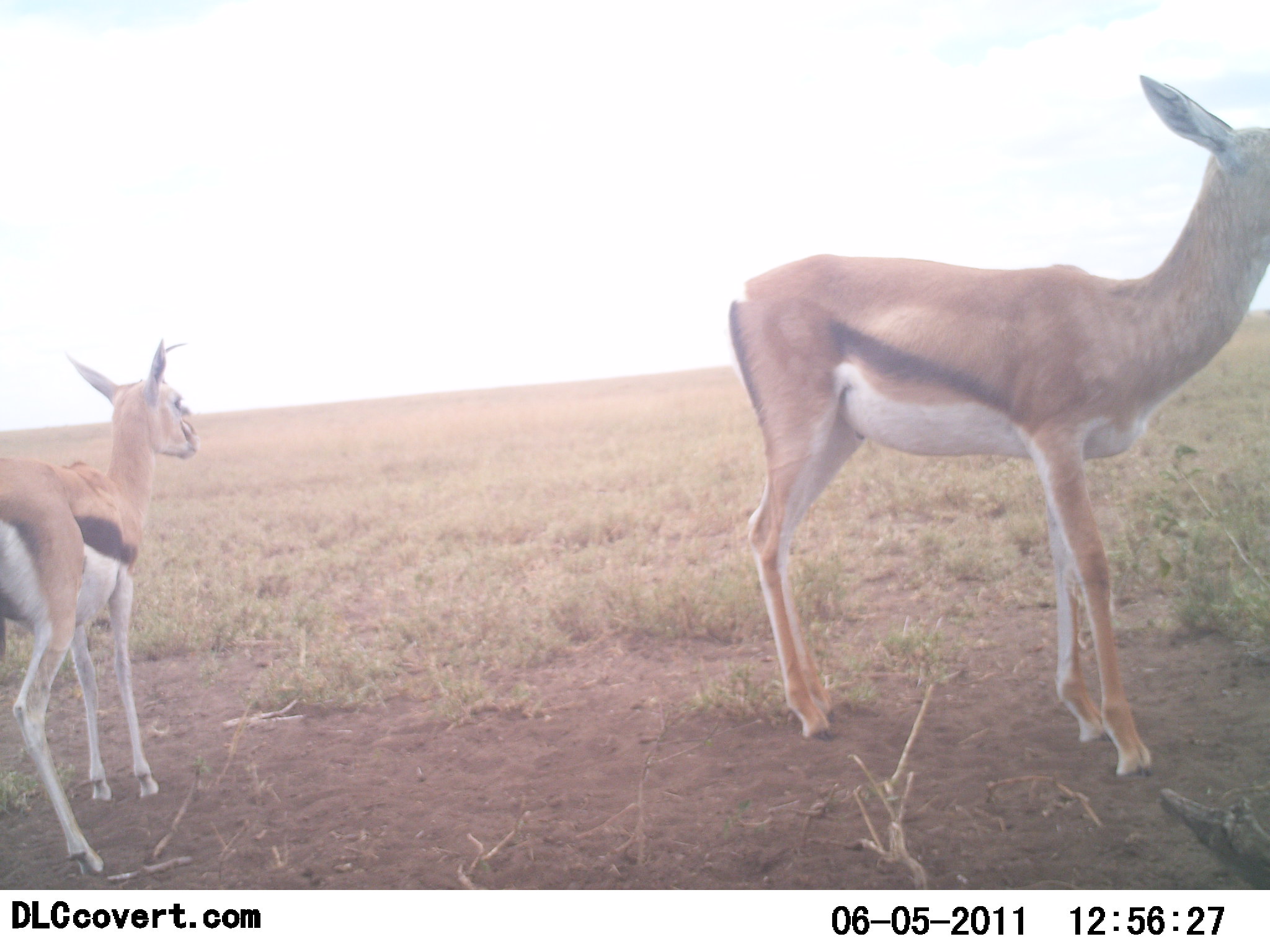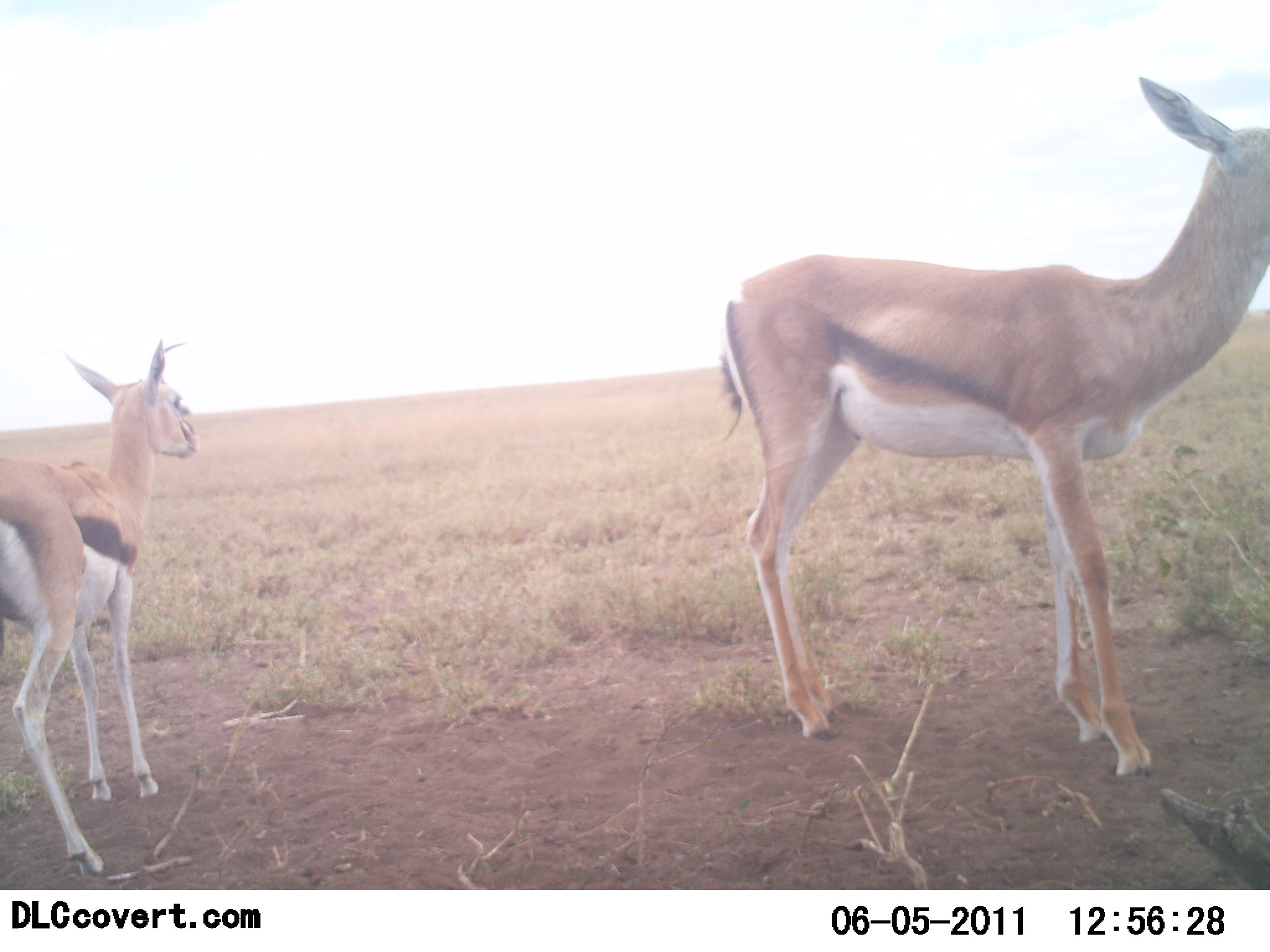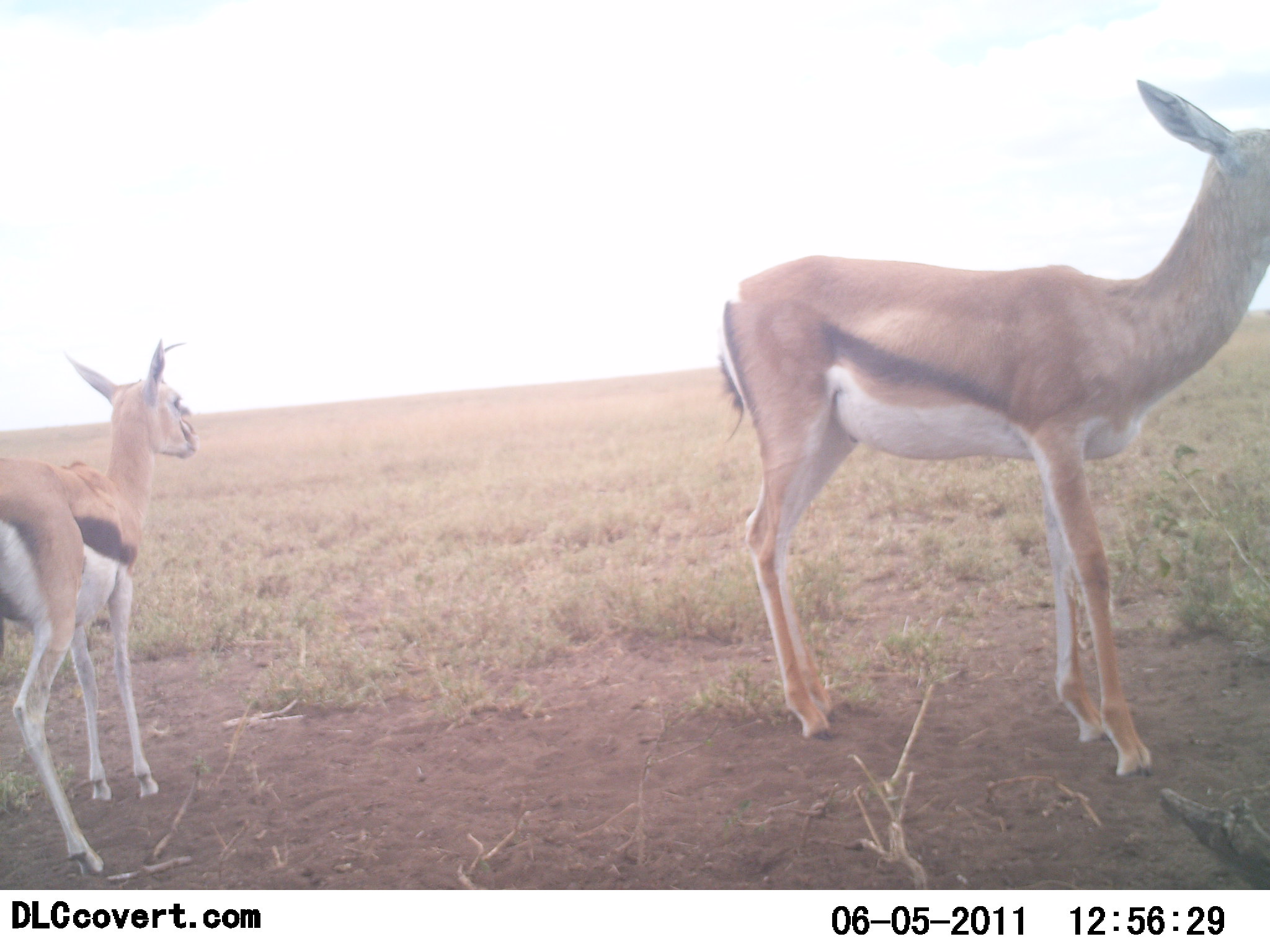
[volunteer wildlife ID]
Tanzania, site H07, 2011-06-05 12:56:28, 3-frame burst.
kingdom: Animalia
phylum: Chordata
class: Mammalia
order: Artiodactyla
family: Bovidae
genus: Eudorcas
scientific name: Eudorcas thomsonii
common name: thomson's gazelle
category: gazellethomsons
Gazellethomsons (thomson's gazelle) (Eudorcas thomsonii), count 2. Behavior (volunteer vote fractions): standing 100%, resting 0%, moving 8%, interacting 0%. Young present (vote fraction): 67%. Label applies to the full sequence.